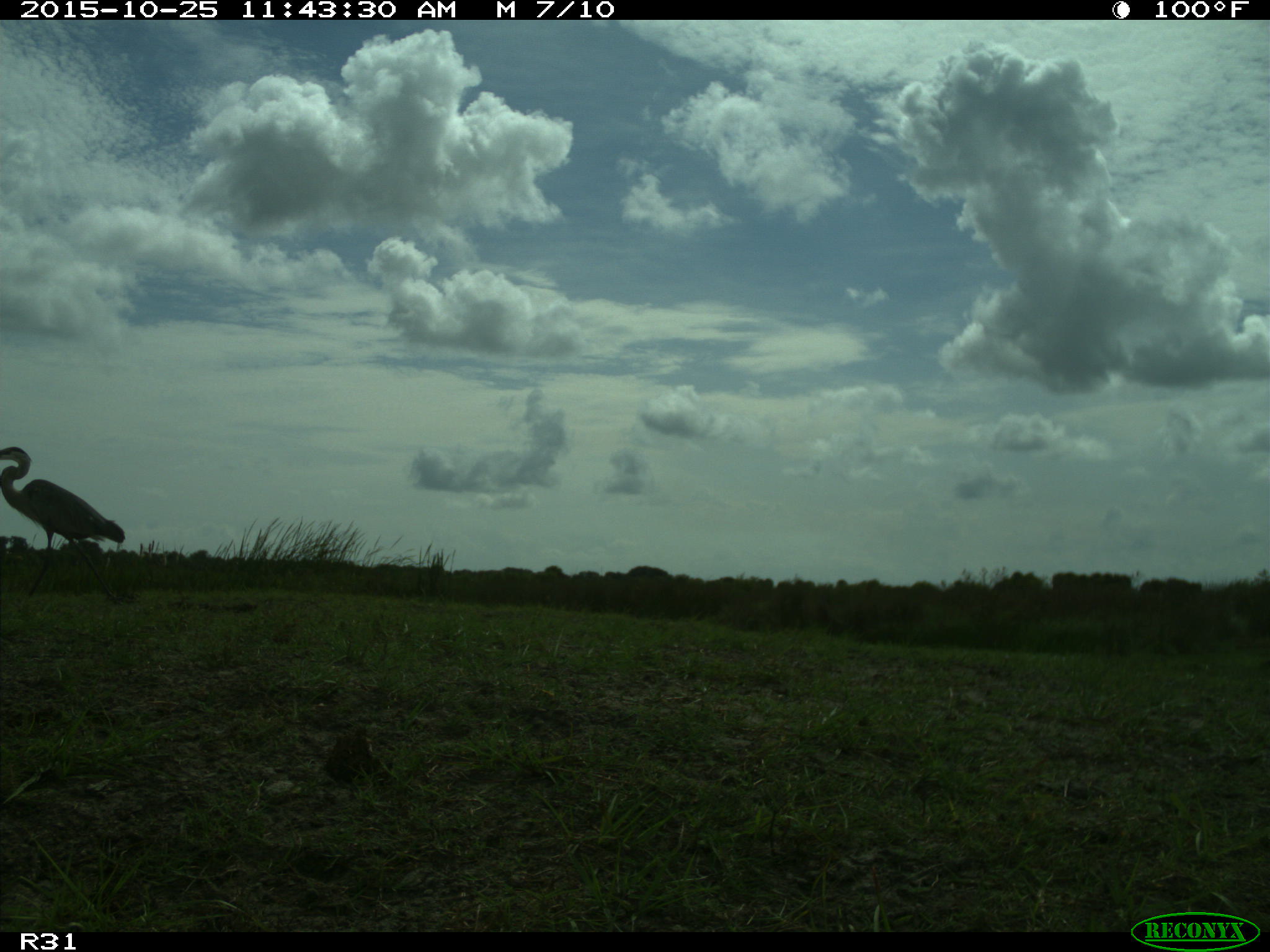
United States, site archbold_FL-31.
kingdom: Animalia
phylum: Chordata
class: Aves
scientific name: Aves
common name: birds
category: unidentified bird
Unidentified bird (birds) (Aves).